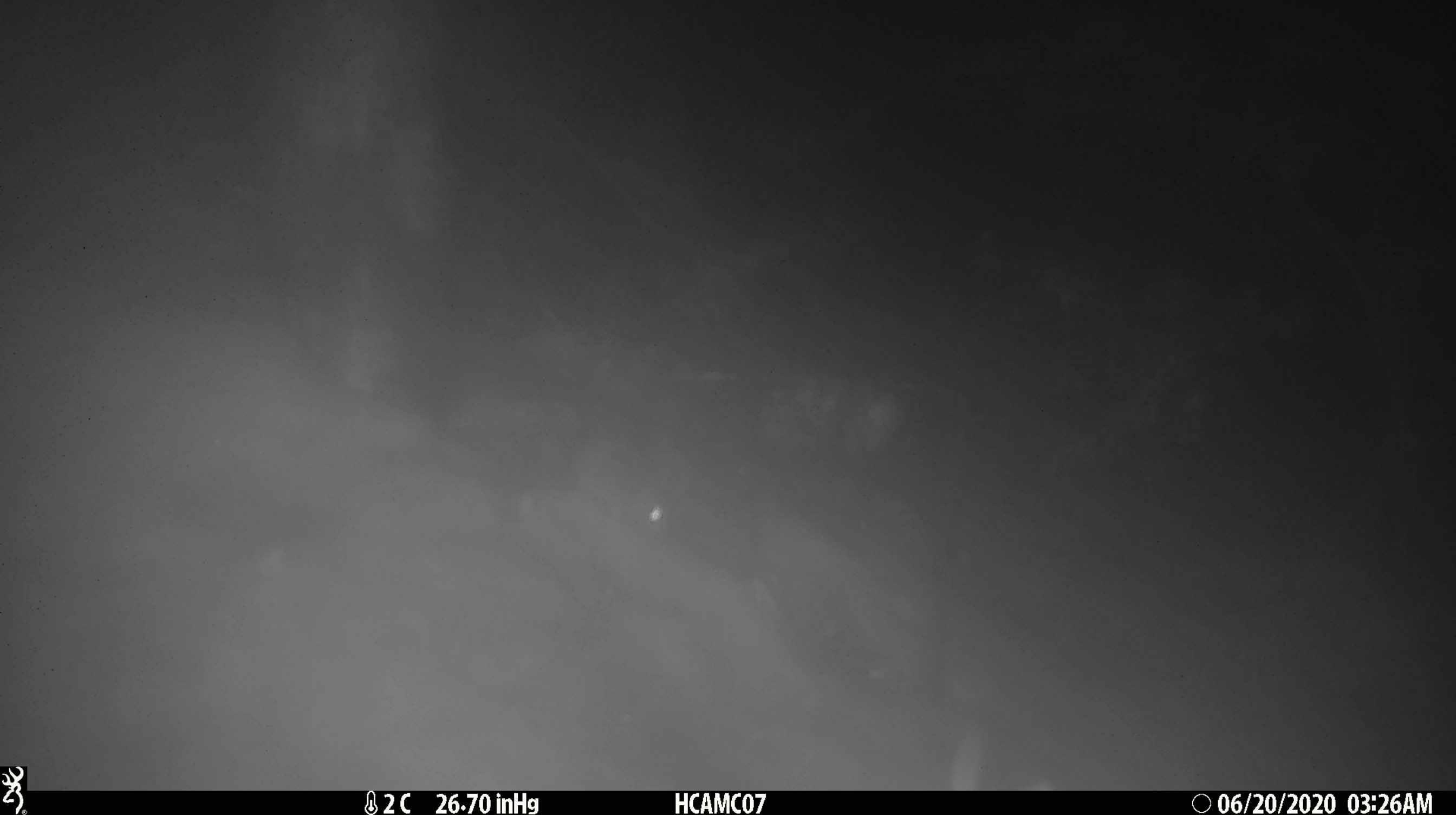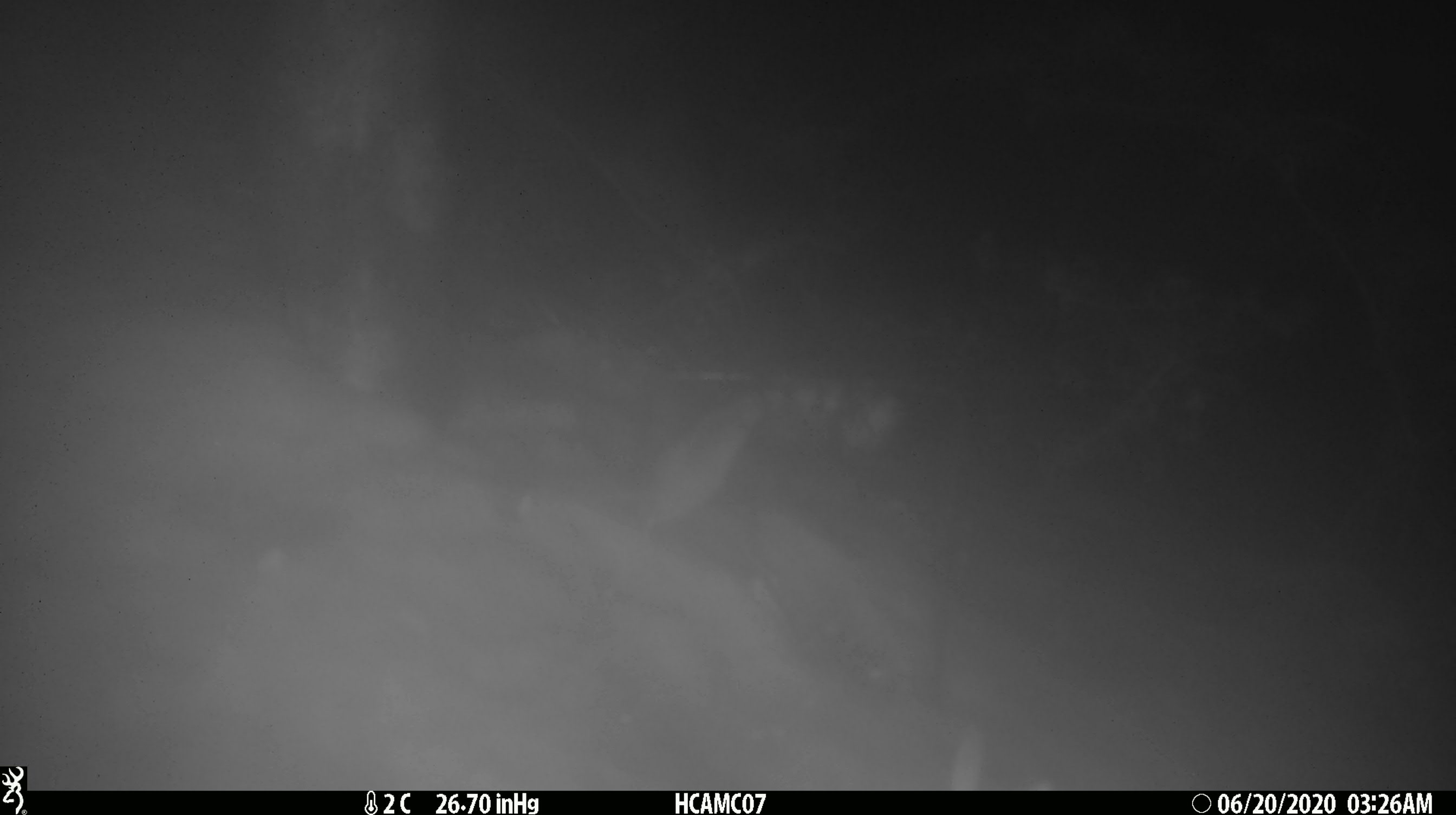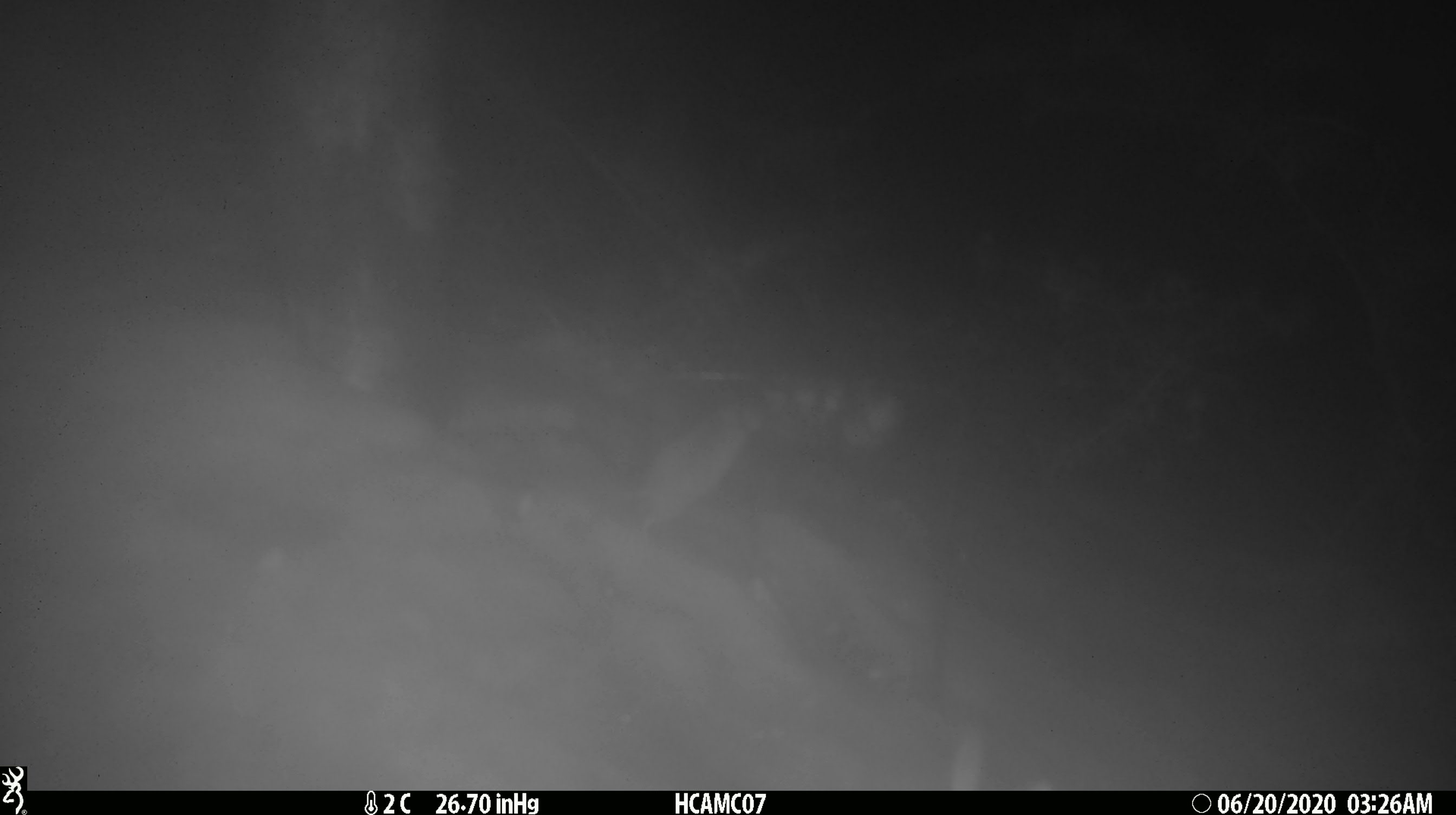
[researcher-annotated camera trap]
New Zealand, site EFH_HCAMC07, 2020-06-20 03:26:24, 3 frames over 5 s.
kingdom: Animalia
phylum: Chordata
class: Mammalia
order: Rodentia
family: Muridae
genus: Mus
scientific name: Mus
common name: mouse